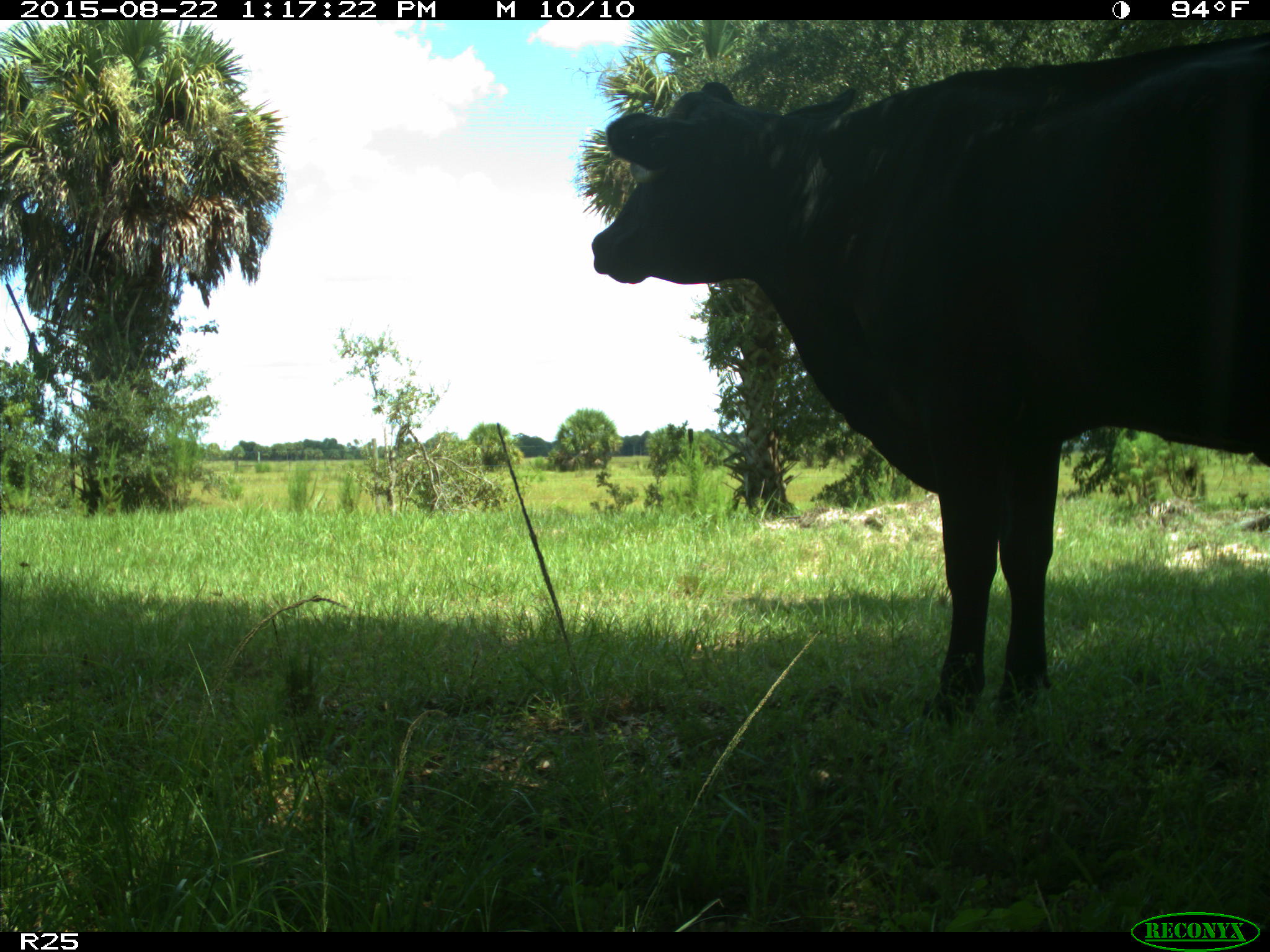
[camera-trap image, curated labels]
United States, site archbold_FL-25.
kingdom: Animalia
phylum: Chordata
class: Mammalia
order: Artiodactyla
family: Bovidae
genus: Bos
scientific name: Bos taurus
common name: domestic cow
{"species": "Bos taurus (domestic cow)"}